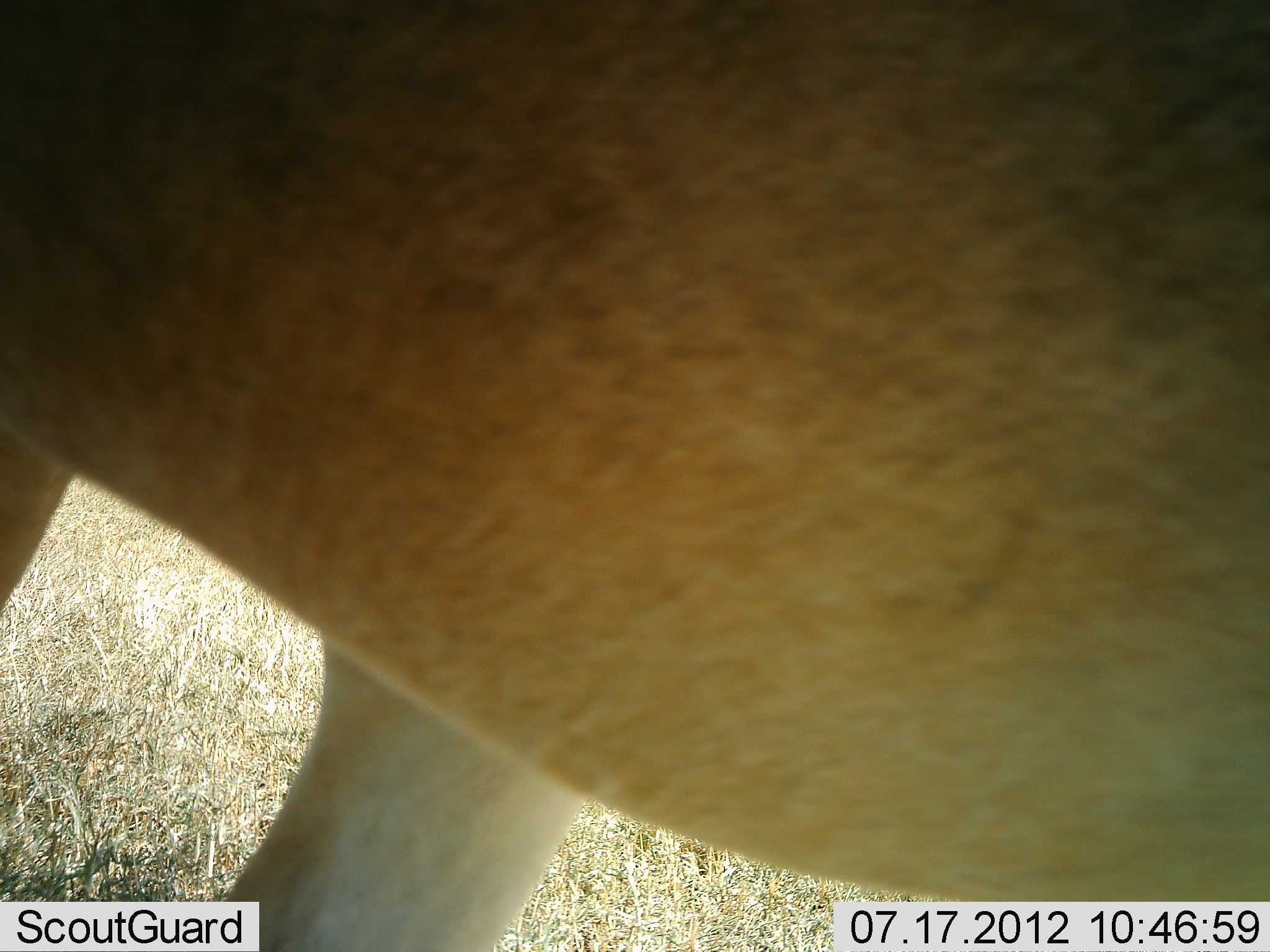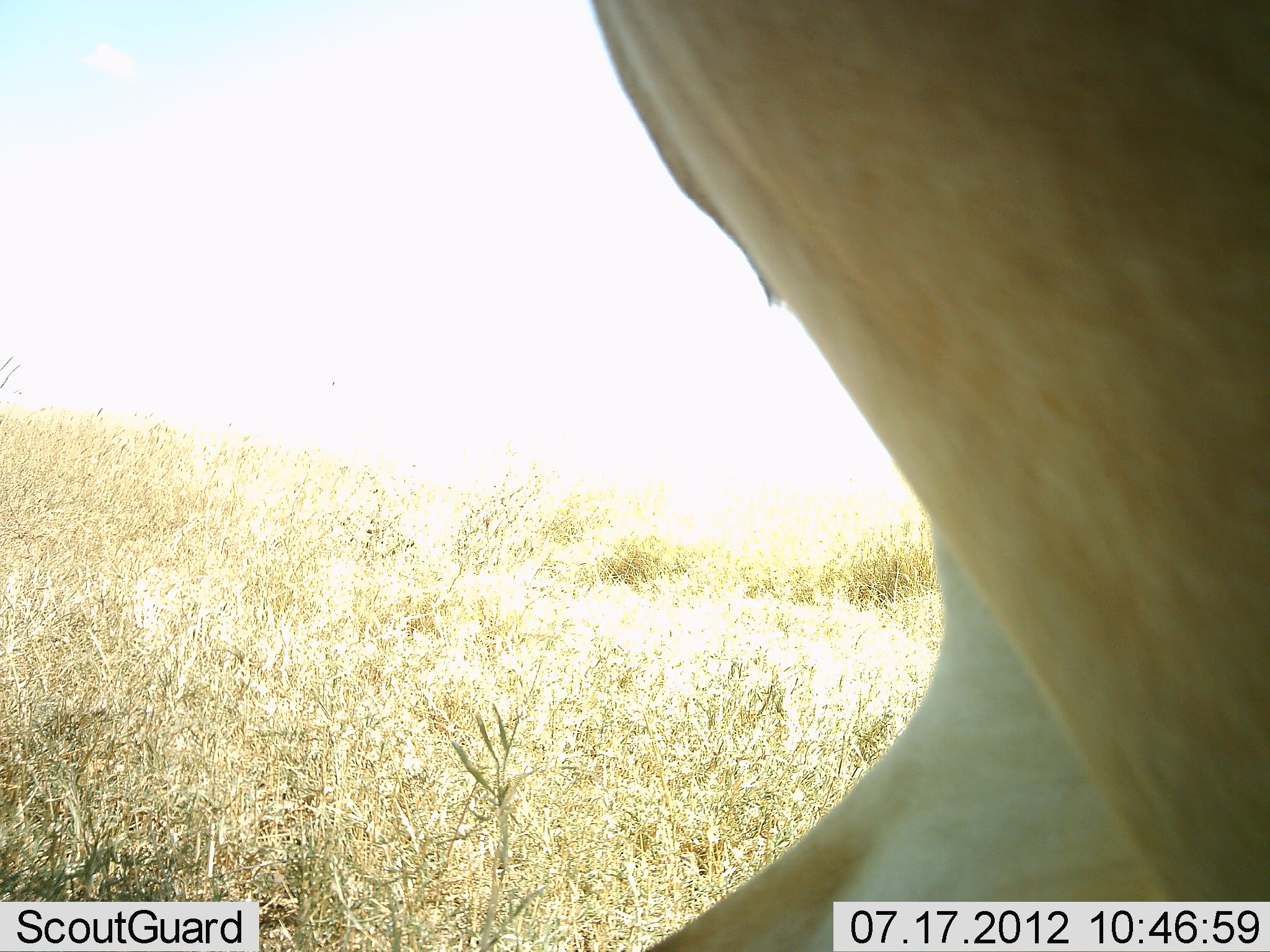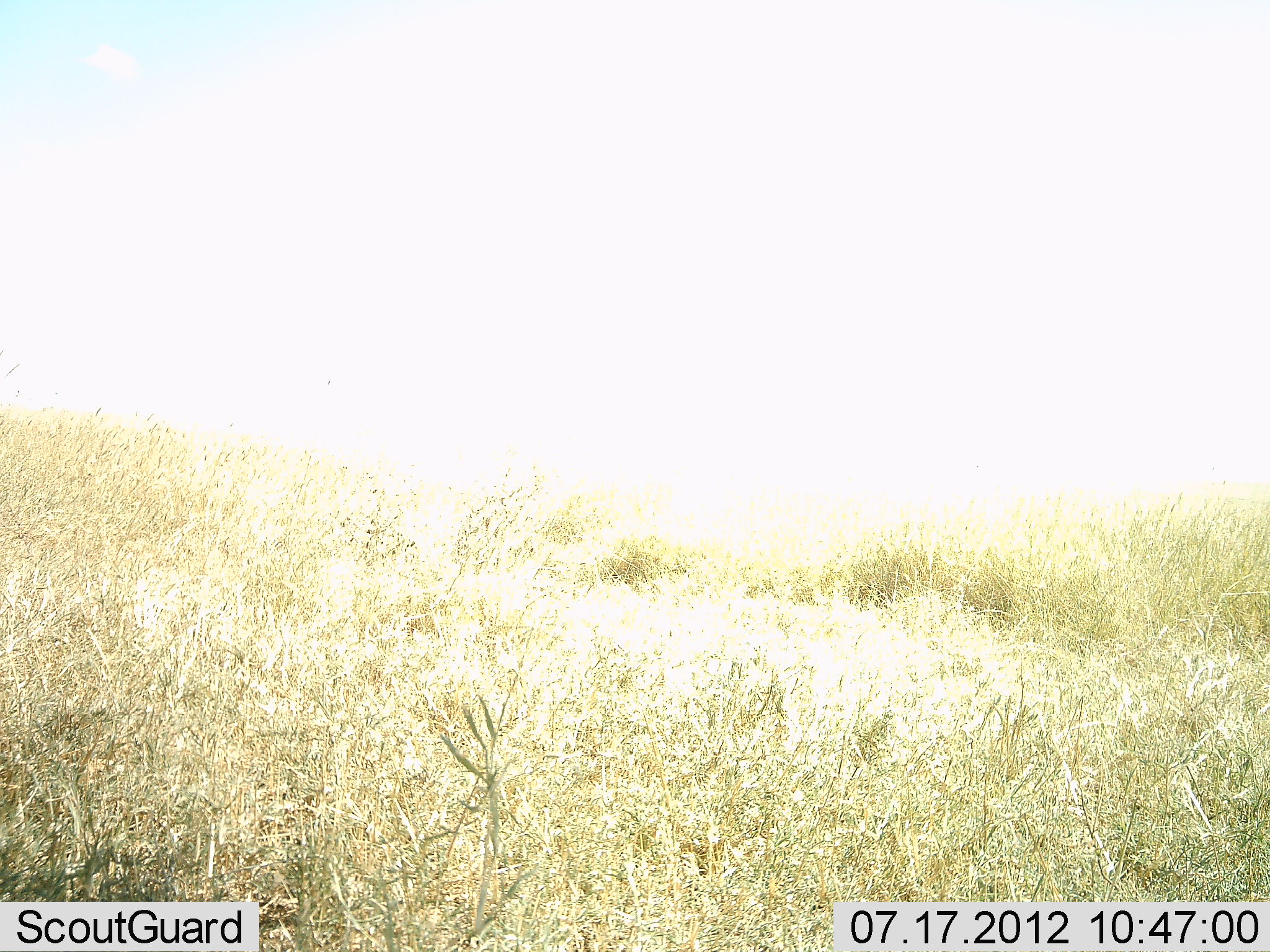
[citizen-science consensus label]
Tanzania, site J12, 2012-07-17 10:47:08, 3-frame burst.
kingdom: Animalia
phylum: Chordata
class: Mammalia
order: Artiodactyla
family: Bovidae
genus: Alcelaphus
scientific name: Alcelaphus buselaphus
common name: hartebeest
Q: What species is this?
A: Hartebeest (Alcelaphus buselaphus).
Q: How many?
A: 1.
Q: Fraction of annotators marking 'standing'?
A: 0%.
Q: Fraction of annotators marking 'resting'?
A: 0%.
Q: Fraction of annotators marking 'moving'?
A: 100%.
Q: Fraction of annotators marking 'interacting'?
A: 0%.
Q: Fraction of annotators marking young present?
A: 0%.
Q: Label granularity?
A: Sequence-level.